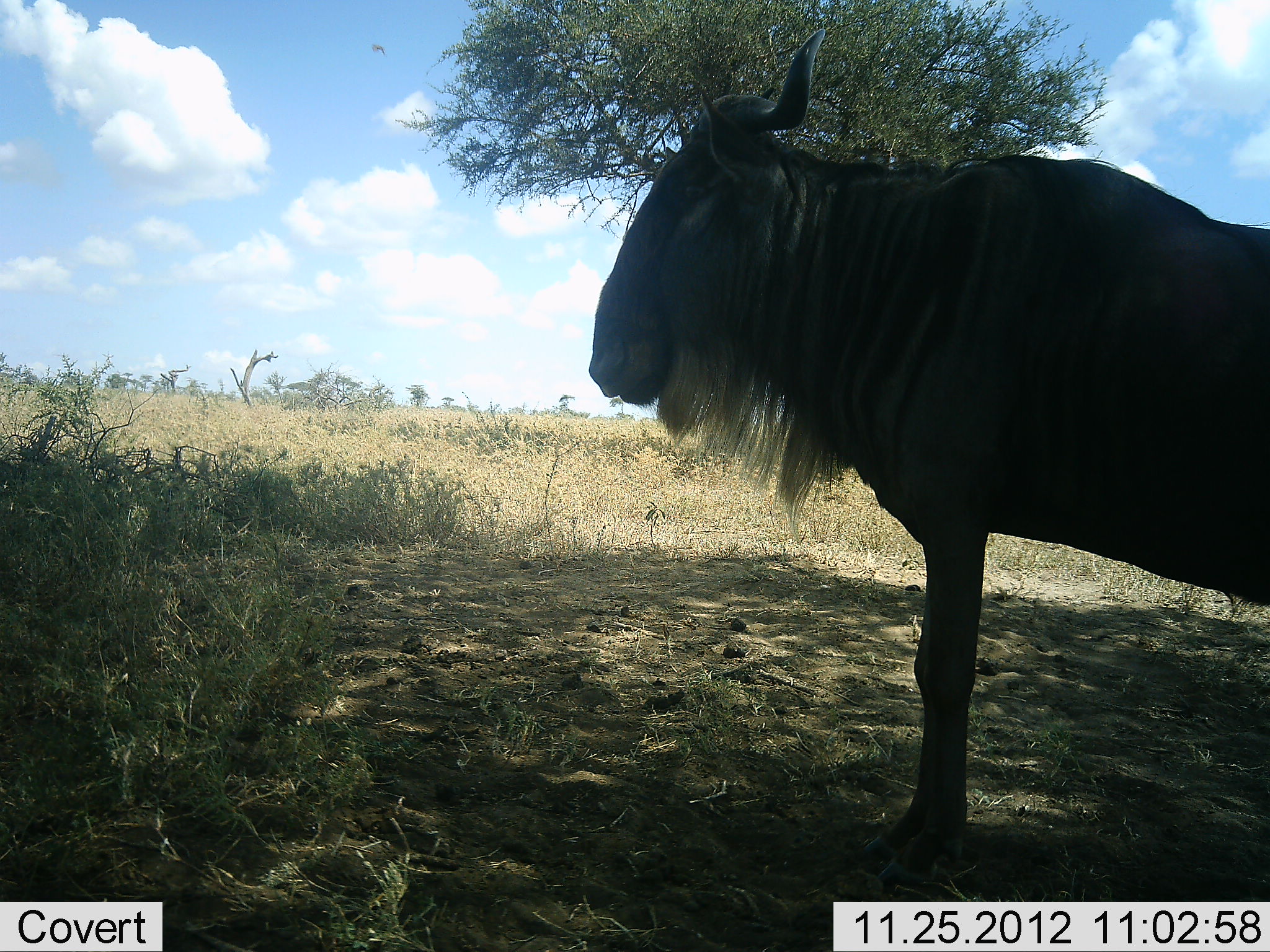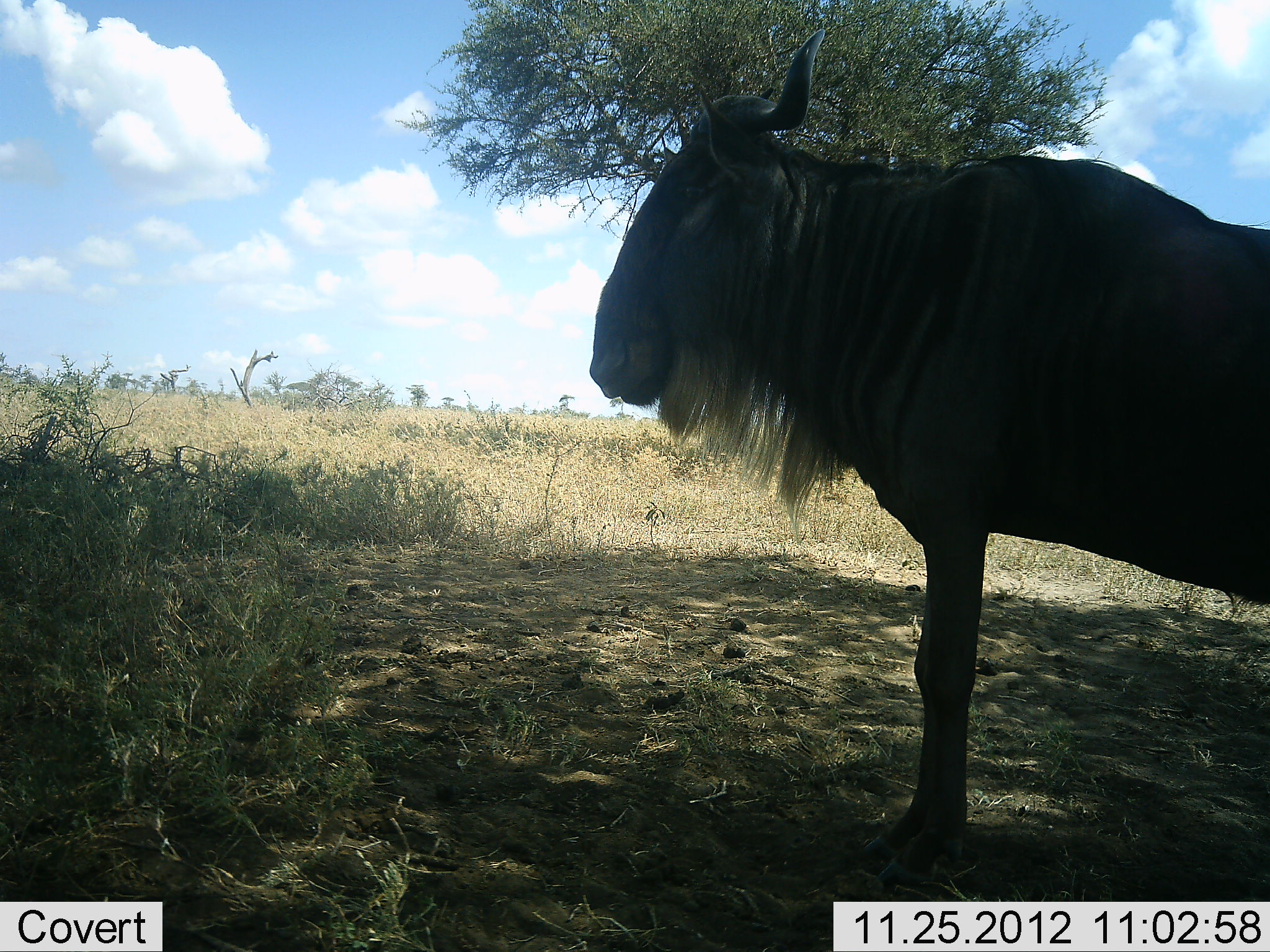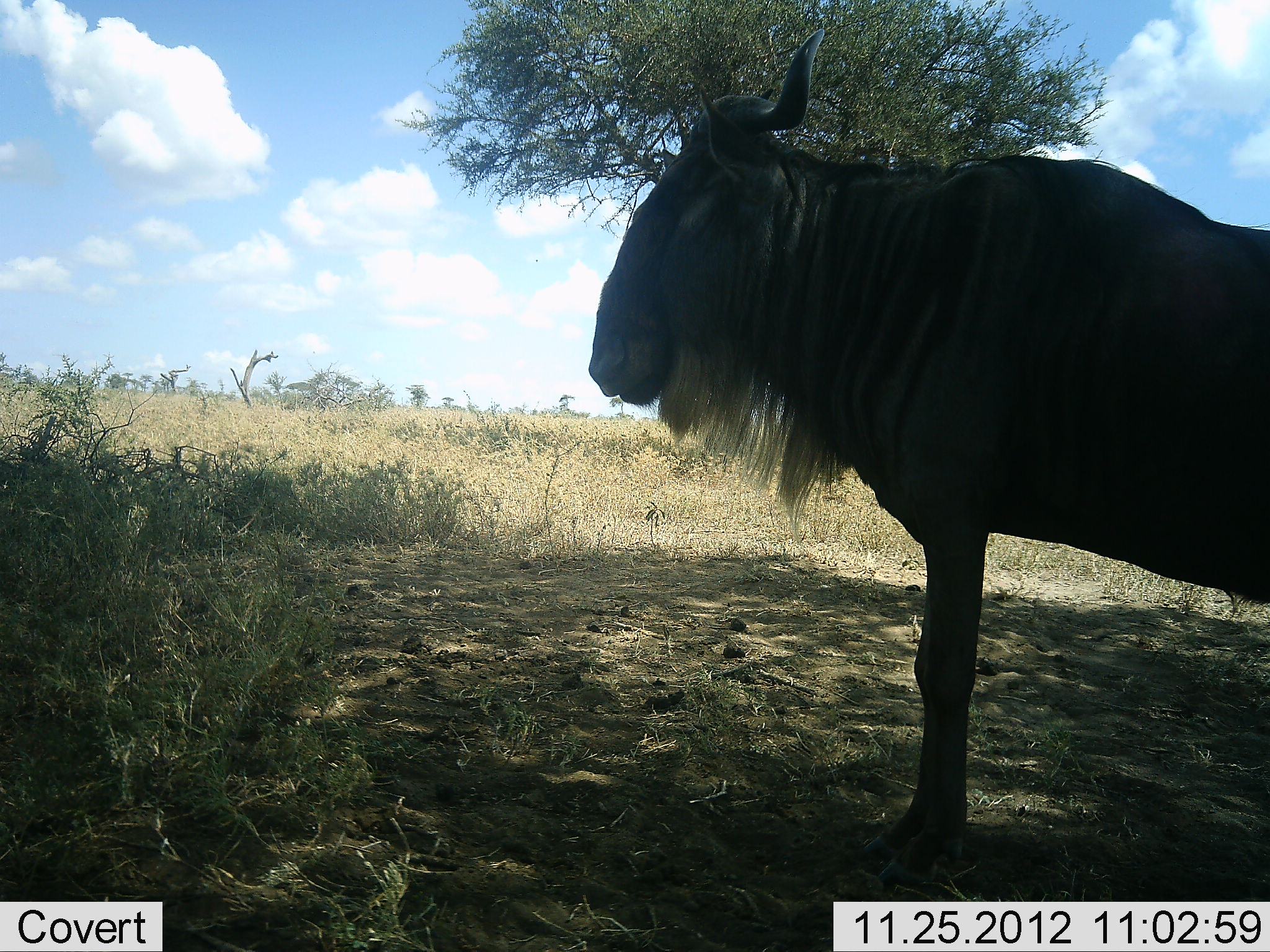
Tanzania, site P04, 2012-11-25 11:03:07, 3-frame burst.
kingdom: Animalia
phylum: Chordata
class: Mammalia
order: Artiodactyla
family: Bovidae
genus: Connochaetes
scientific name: Connochaetes taurinus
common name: blue wildebeest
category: wildebeest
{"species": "wildebeest (blue wildebeest) (Connochaetes taurinus)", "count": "1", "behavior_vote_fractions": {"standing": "100%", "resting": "0%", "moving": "0%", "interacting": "0%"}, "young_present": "0%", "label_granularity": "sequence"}